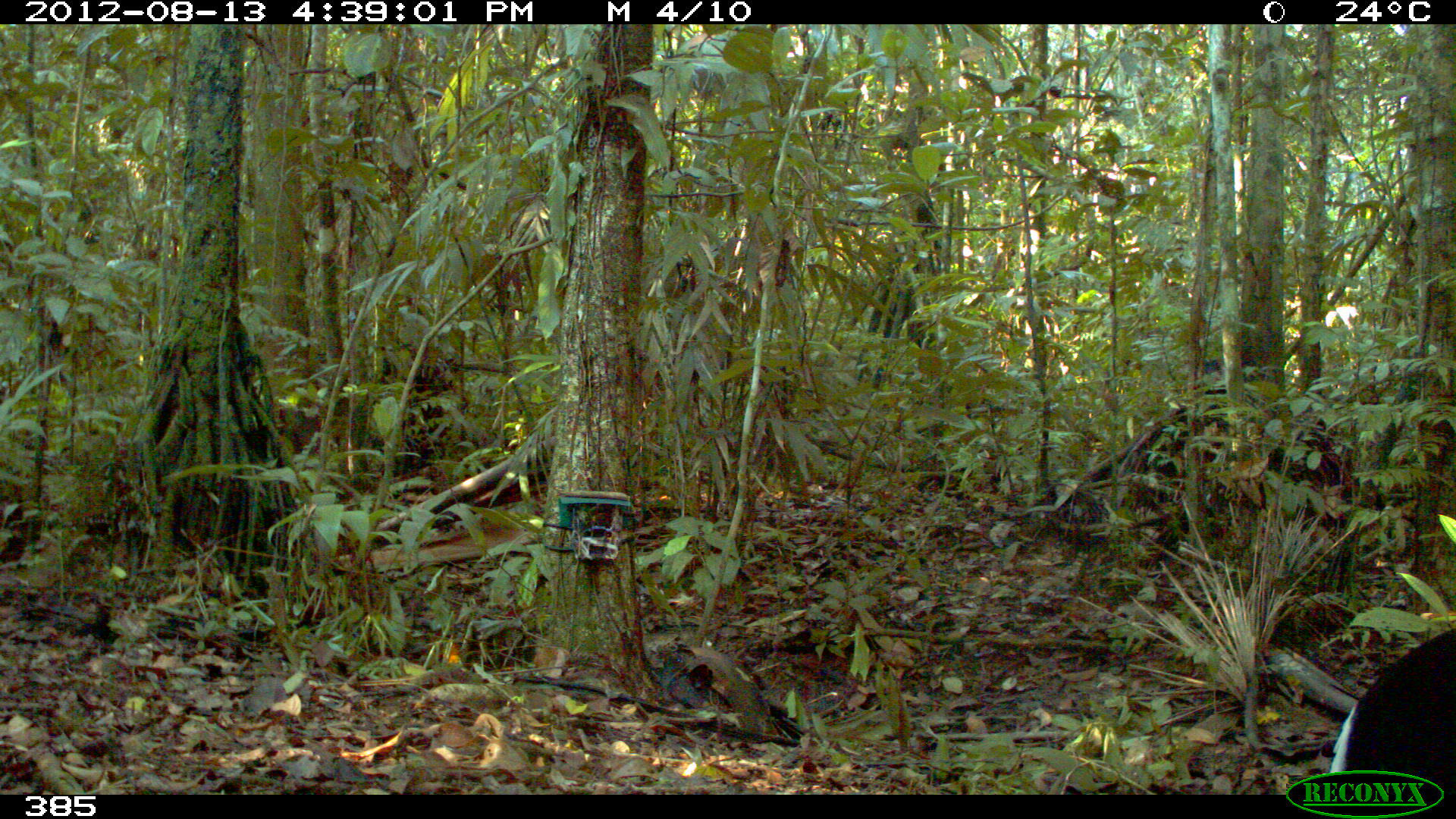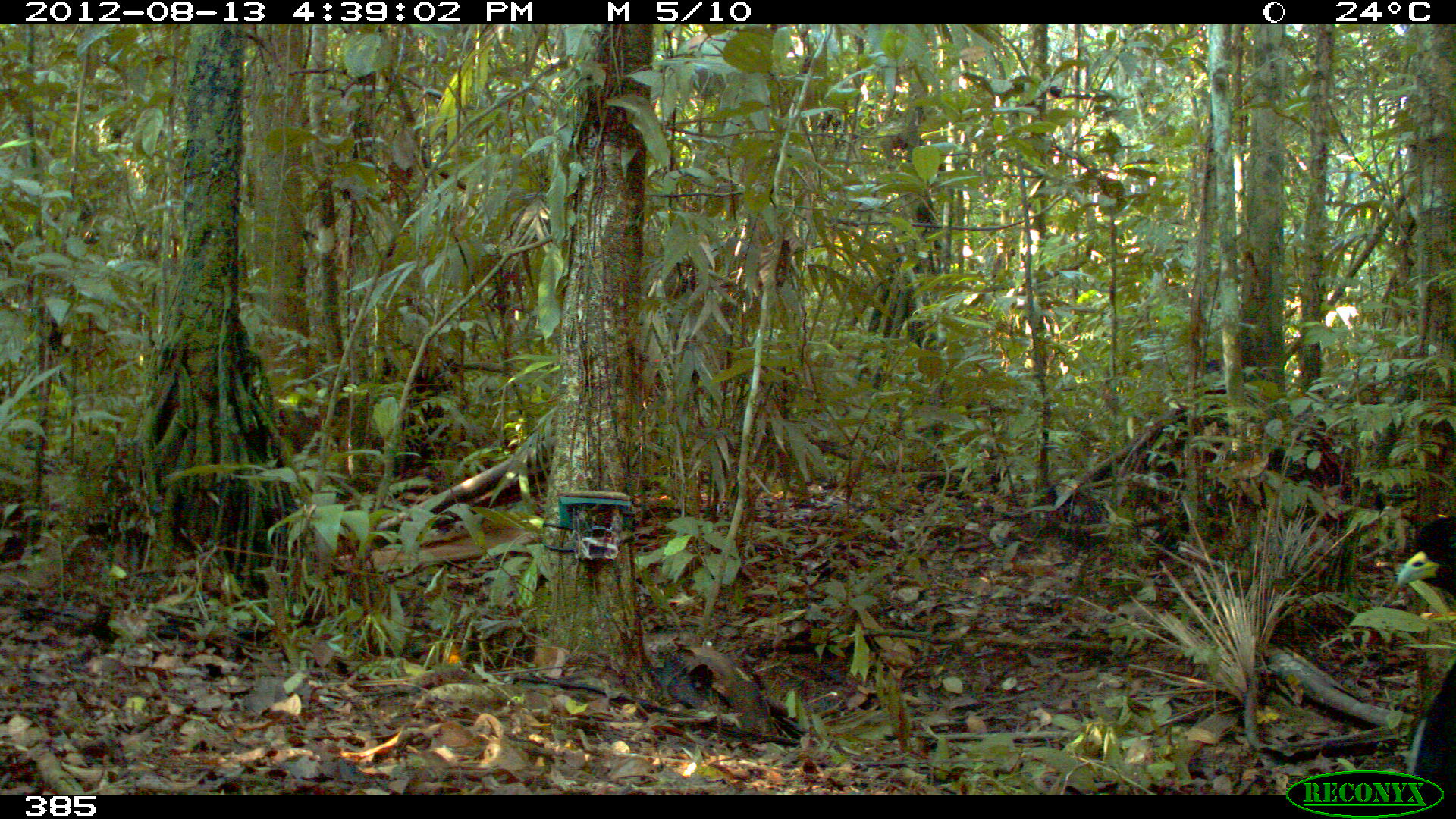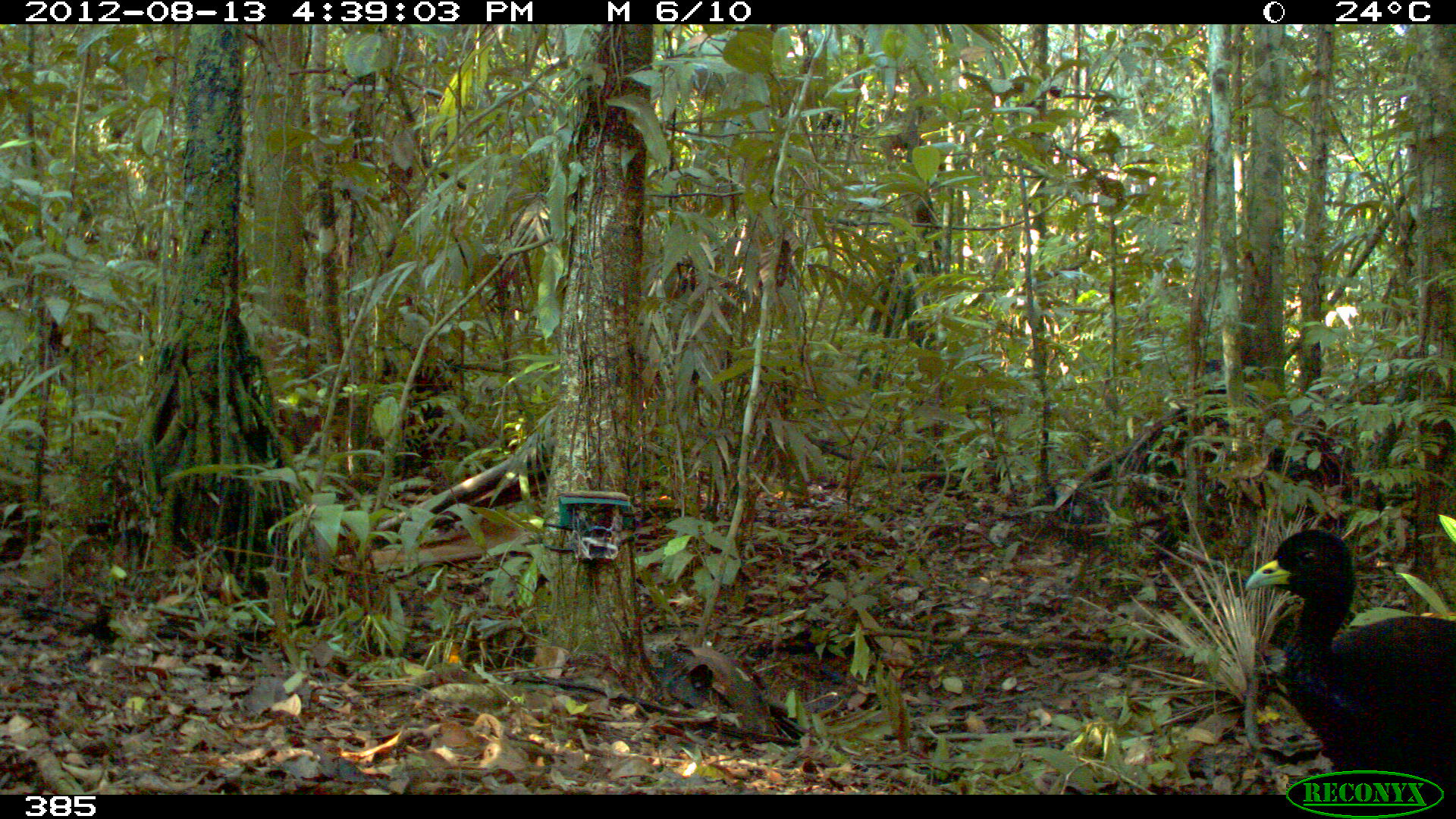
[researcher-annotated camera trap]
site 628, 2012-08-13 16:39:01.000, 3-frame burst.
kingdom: Animalia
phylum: Chordata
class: Aves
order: Gruiformes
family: Psophiidae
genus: Psophia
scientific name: Psophia leucoptera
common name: pale-winged trumpeter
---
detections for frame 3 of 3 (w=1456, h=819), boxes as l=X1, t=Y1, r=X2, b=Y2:
psophia leucoptera: l=1243, t=523, r=1453, b=788